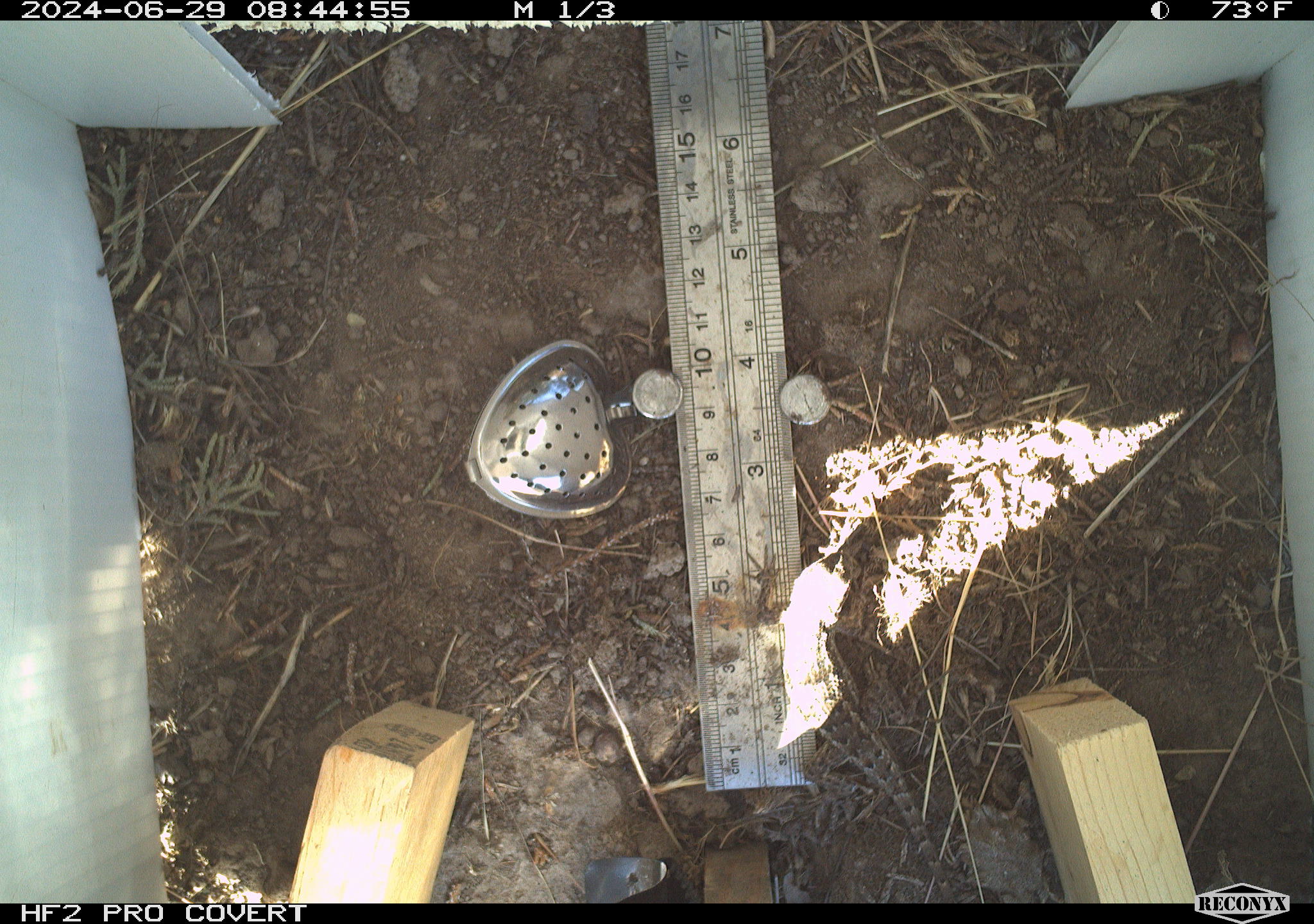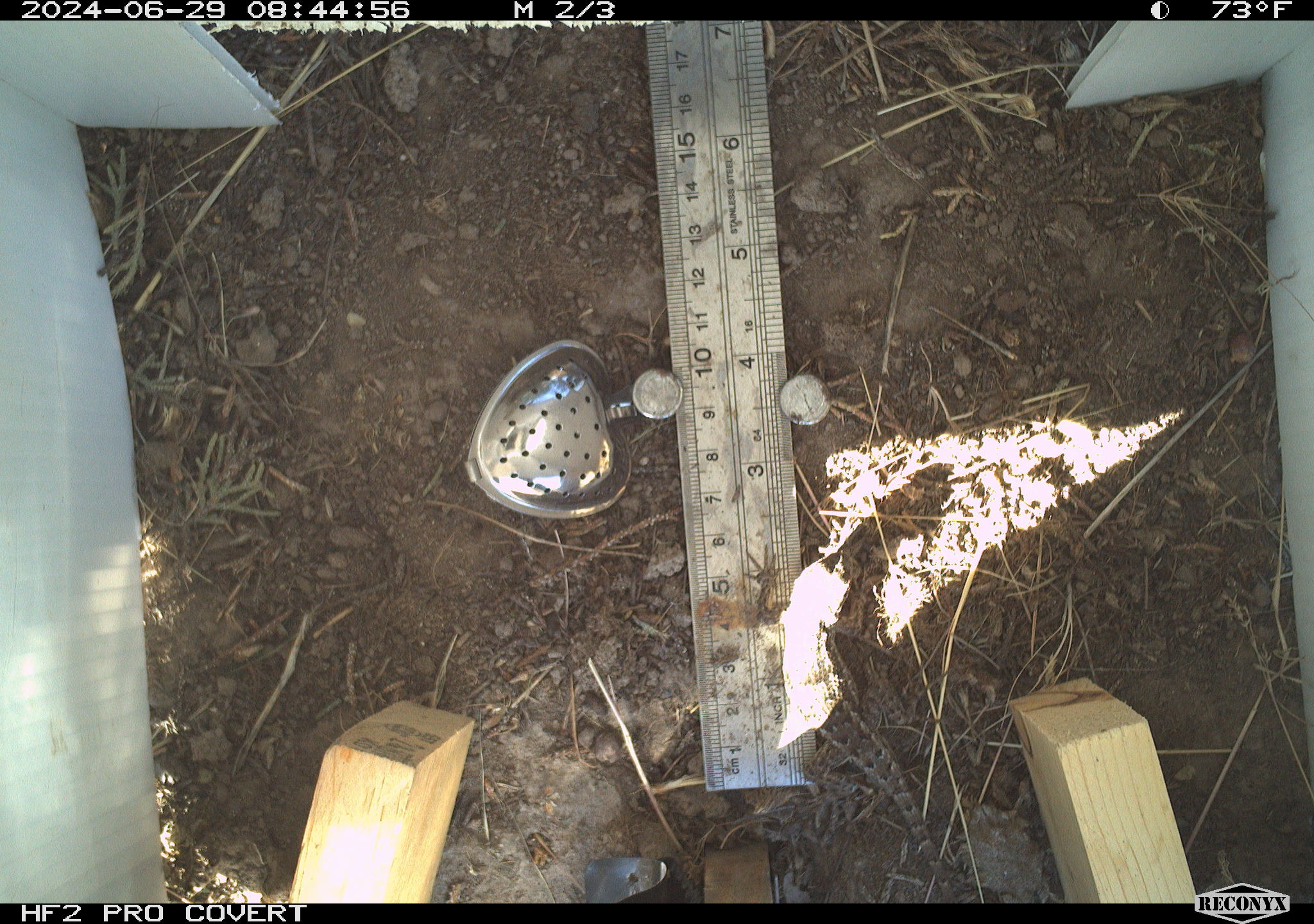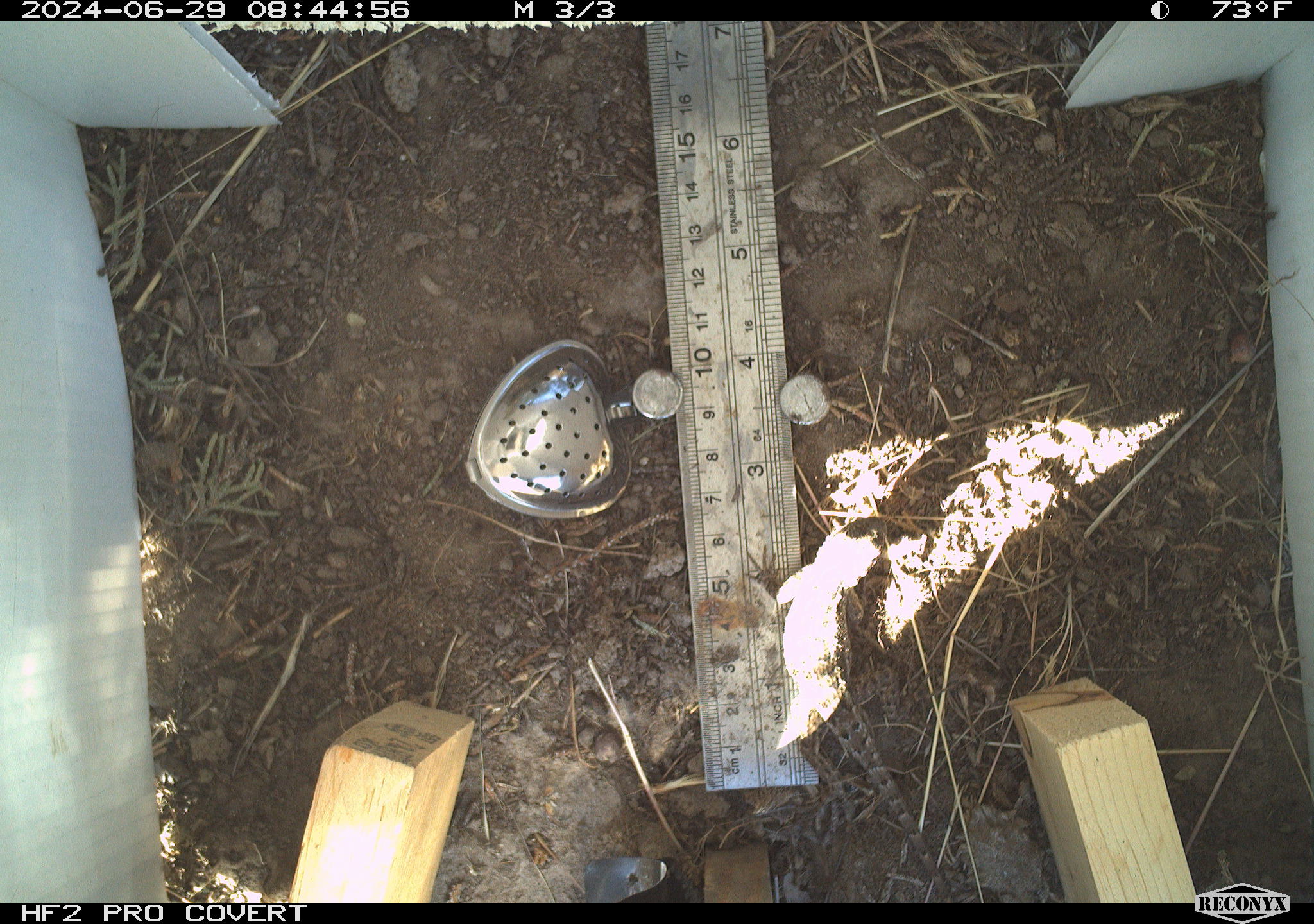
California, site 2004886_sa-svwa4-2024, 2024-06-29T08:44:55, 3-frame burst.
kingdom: Animalia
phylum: Chordata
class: Reptilia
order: Squamata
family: Phrynosomatidae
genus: Sceloporus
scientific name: Sceloporus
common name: spiny lizards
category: sceloporus species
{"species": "sceloporus species (spiny lizards) (Sceloporus)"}